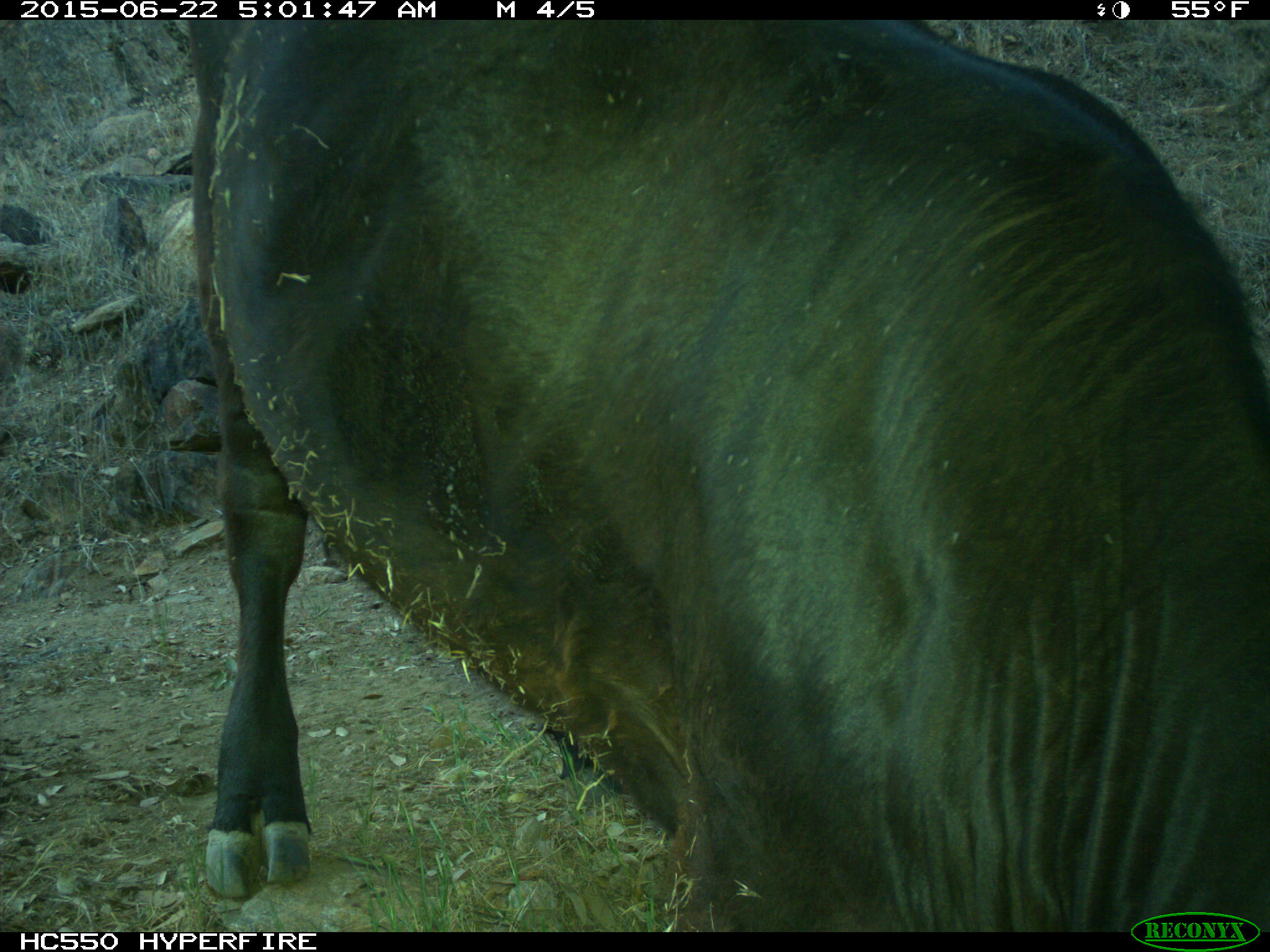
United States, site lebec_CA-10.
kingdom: Animalia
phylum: Chordata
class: Mammalia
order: Artiodactyla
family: Bovidae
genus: Bos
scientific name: Bos taurus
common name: domestic cow